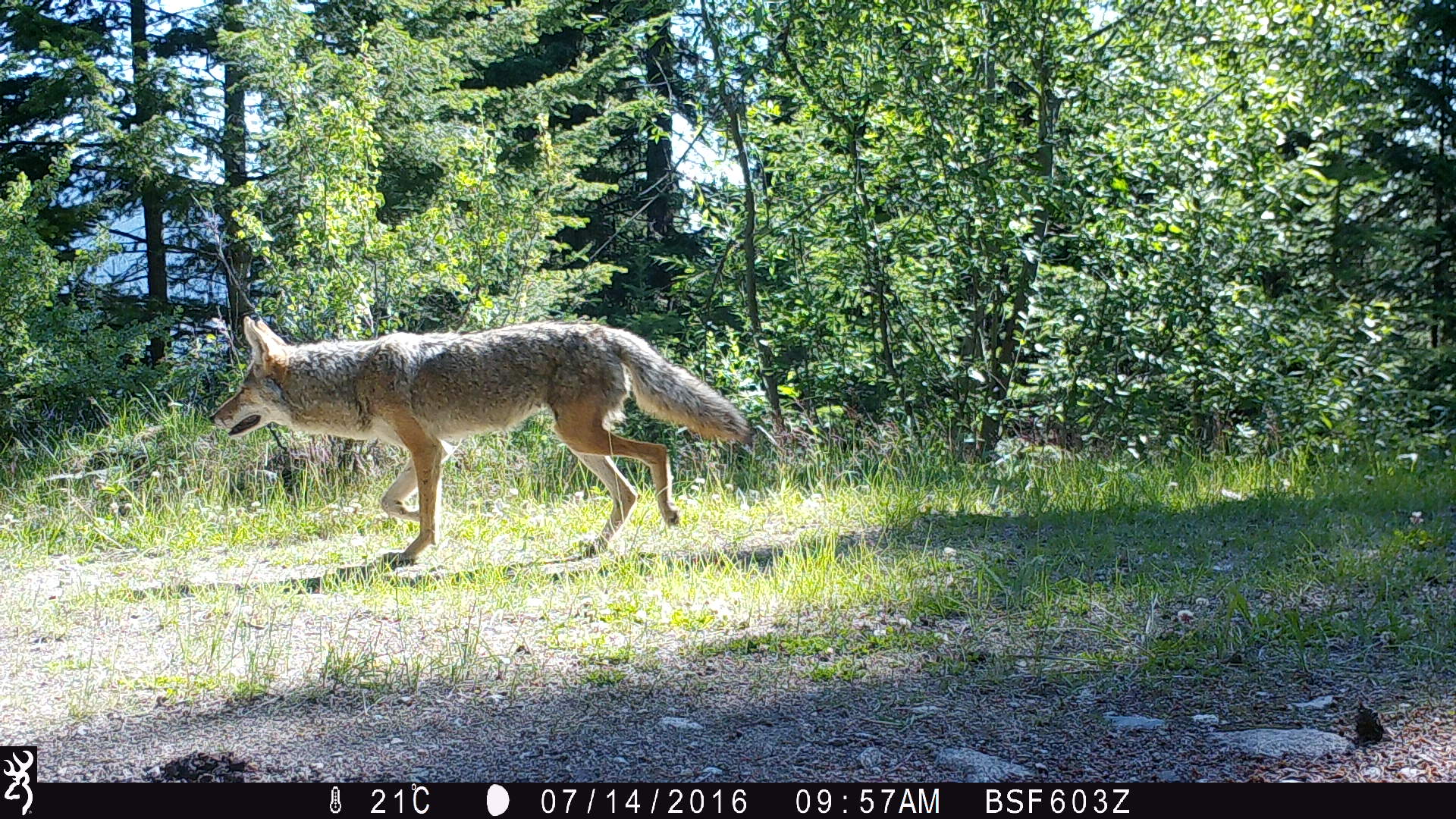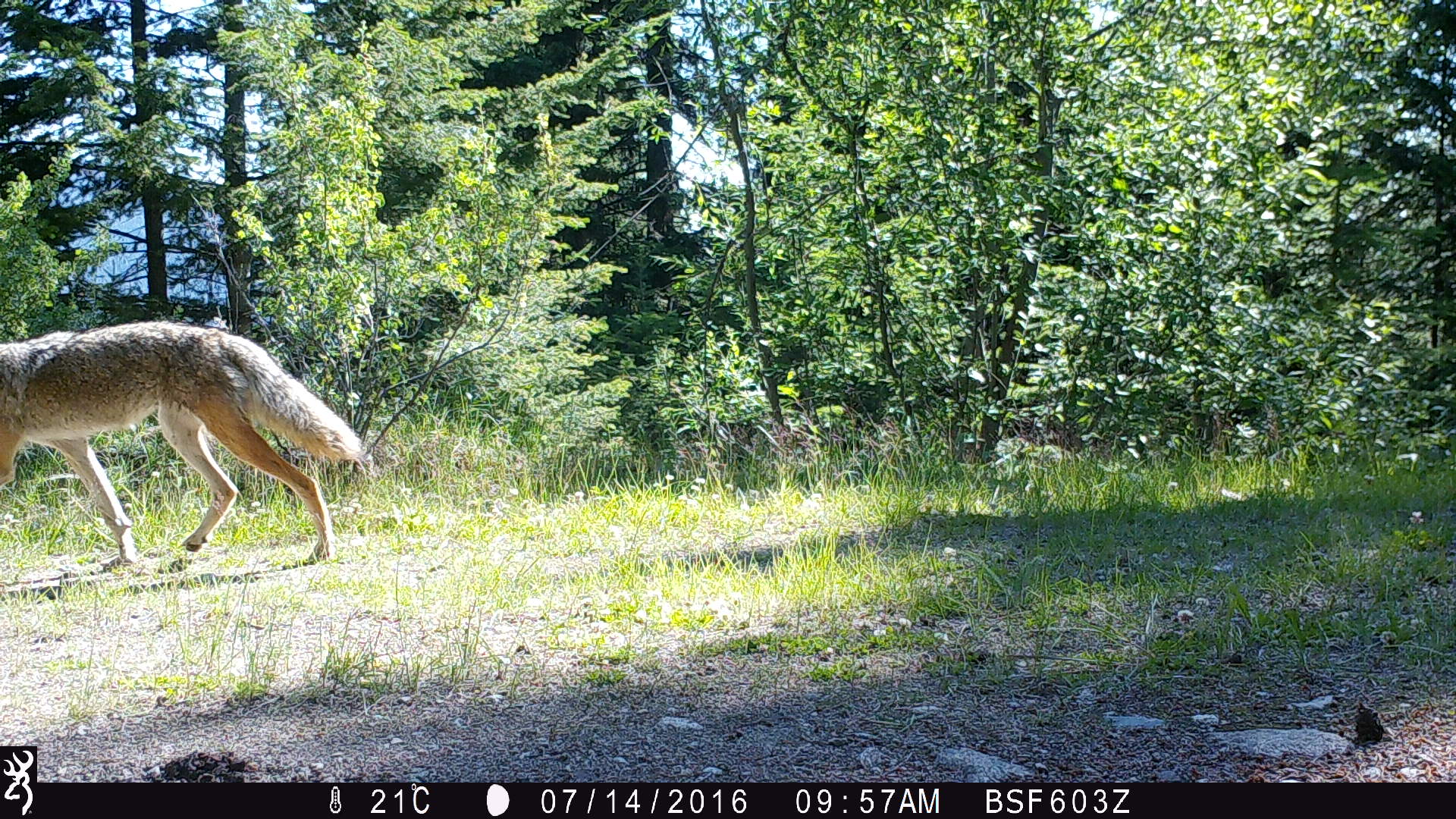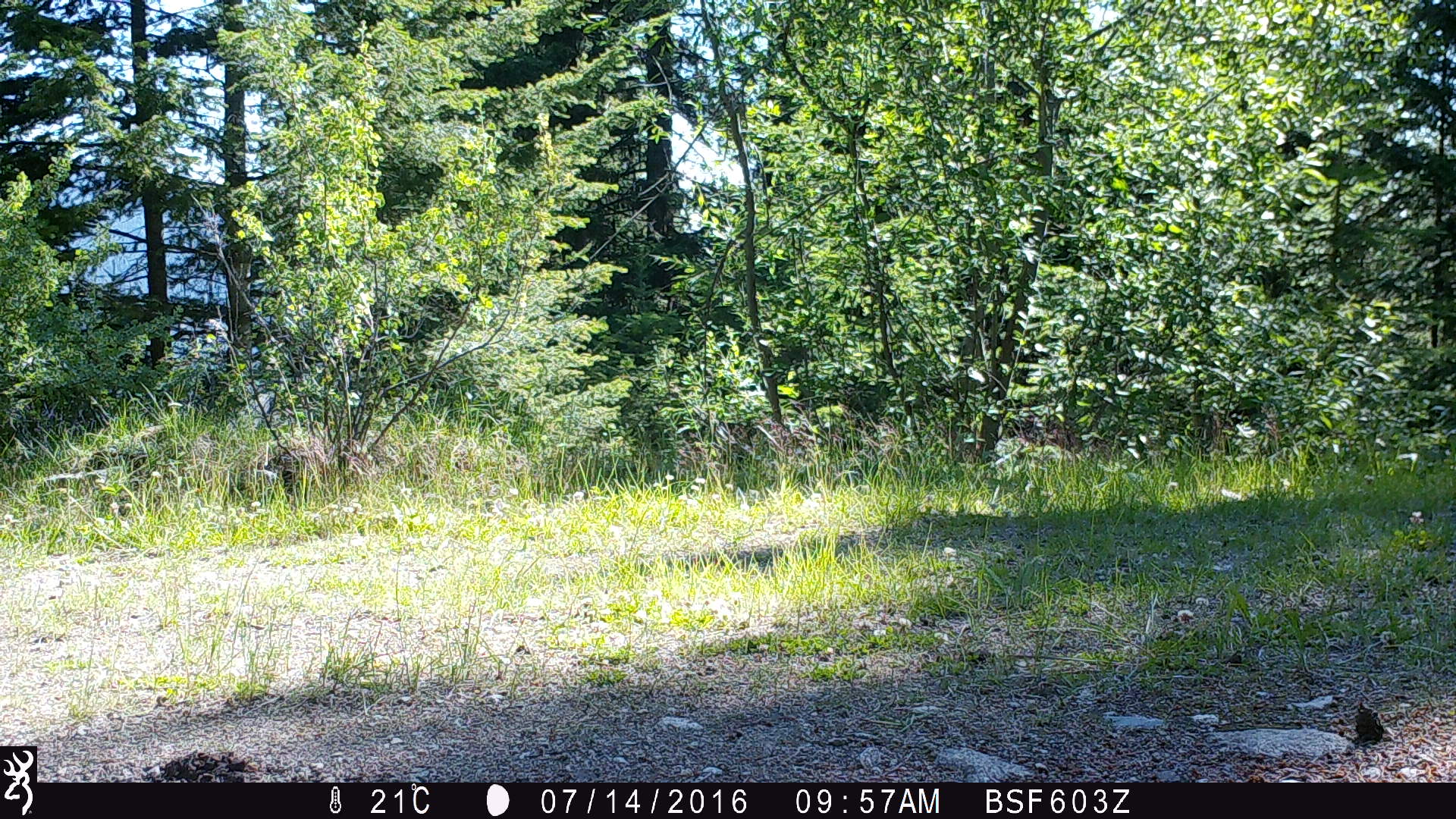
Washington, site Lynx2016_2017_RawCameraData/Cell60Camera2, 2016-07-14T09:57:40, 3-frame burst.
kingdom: Animalia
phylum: Chordata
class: Mammalia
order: Carnivora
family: Canidae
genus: Canis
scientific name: Canis latrans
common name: coyote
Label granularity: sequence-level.